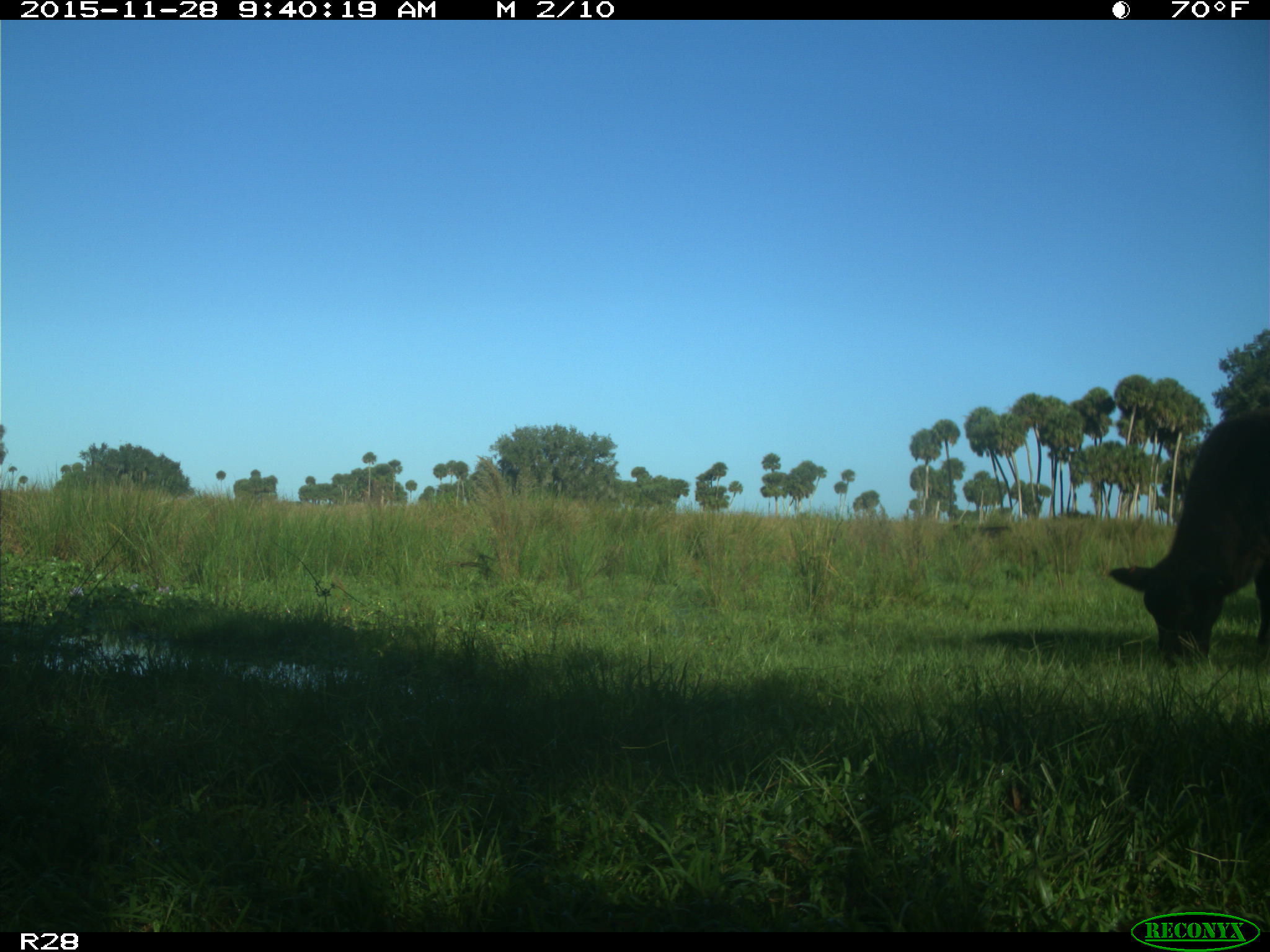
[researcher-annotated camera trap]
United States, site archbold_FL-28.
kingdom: Animalia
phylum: Chordata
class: Mammalia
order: Artiodactyla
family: Bovidae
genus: Bos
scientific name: Bos taurus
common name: domestic cow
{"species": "Bos taurus (domestic cow)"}